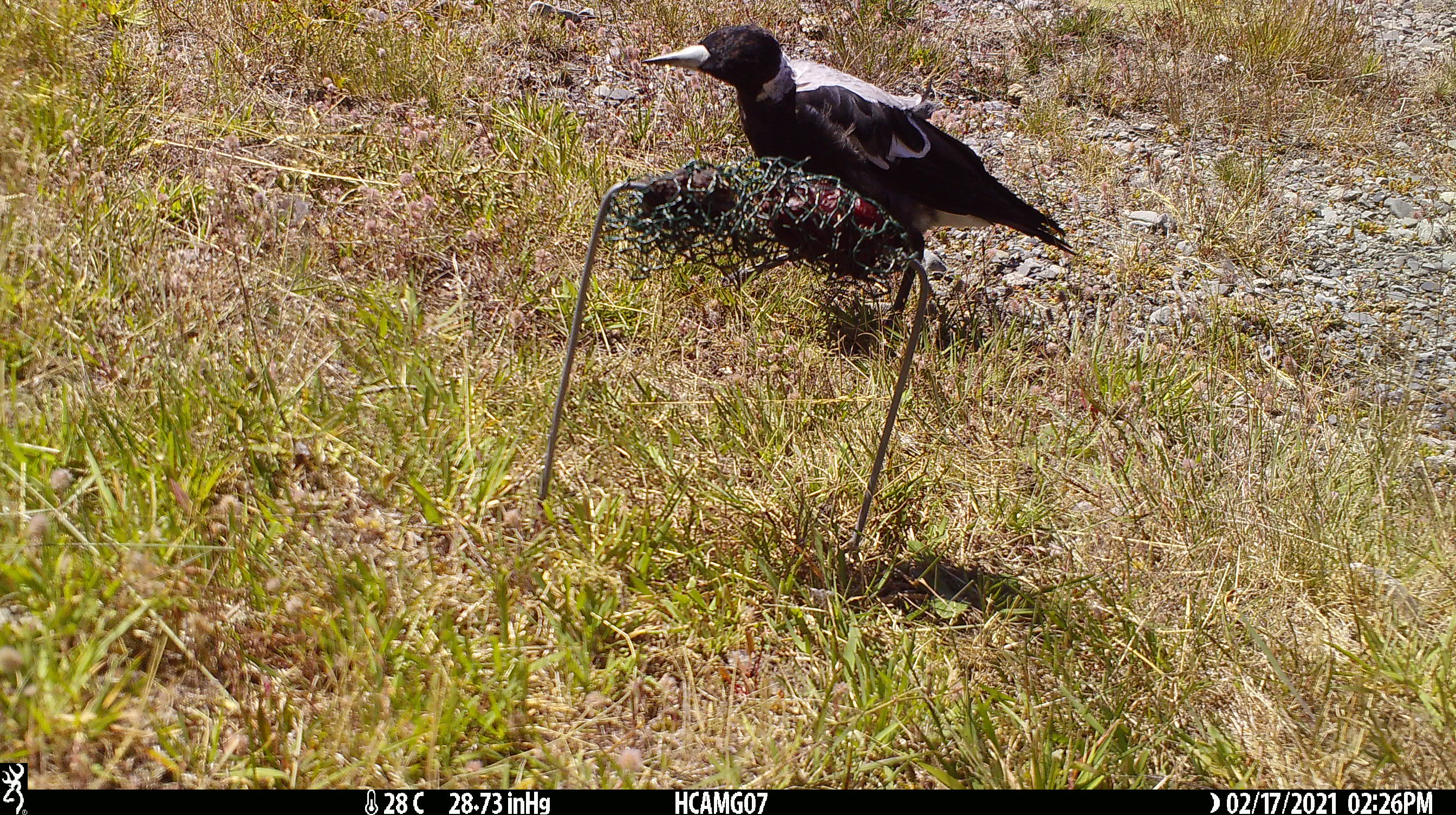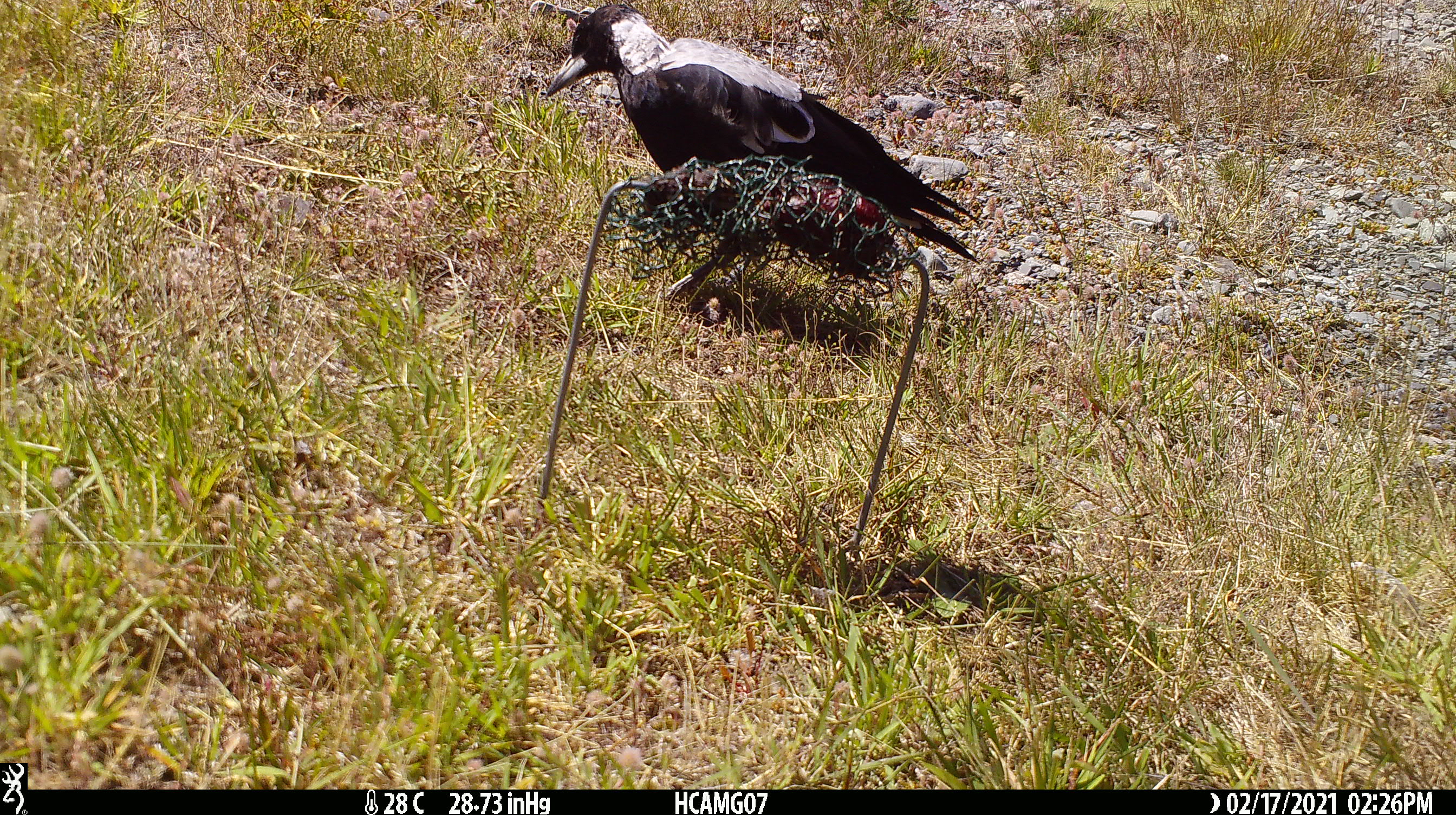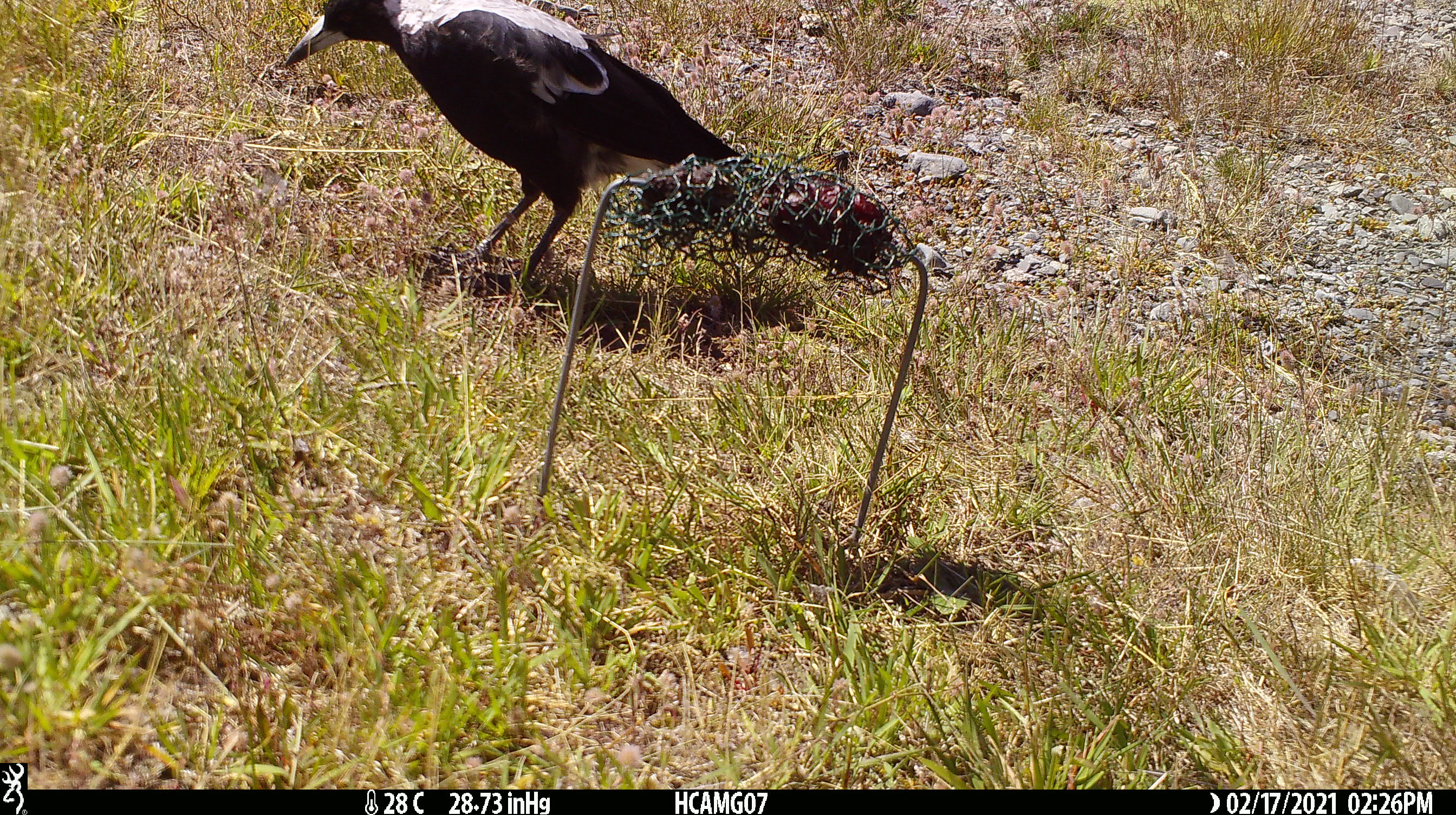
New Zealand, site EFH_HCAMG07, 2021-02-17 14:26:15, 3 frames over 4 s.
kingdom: Animalia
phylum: Chordata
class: Aves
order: Passeriformes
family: Artamidae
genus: Gymnorhina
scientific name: Gymnorhina tibicen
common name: australian magpie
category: magpie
Magpie (australian magpie) (Gymnorhina tibicen).